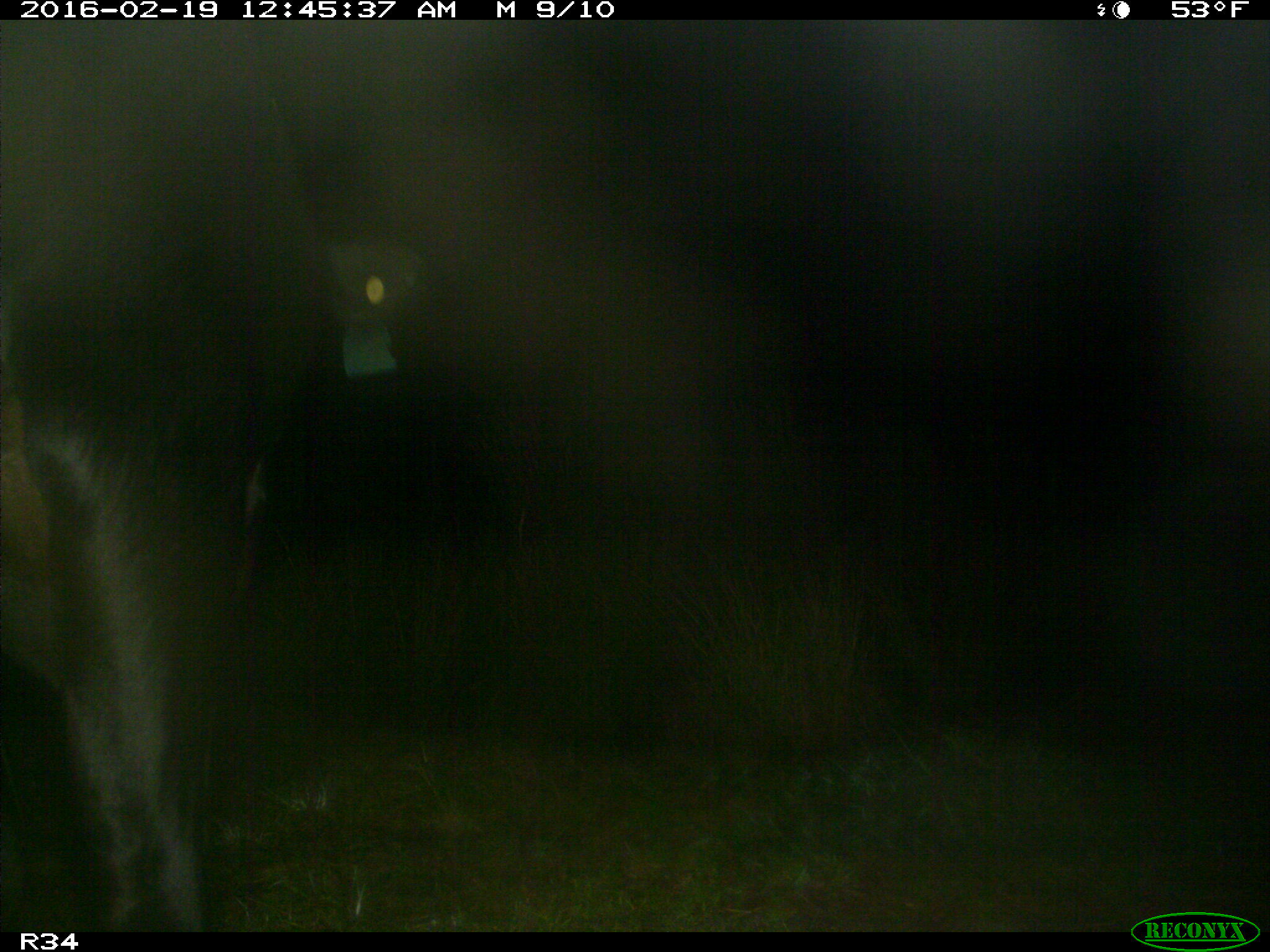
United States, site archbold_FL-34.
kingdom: Animalia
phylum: Chordata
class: Mammalia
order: Artiodactyla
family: Bovidae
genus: Bos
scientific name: Bos taurus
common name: domestic cow